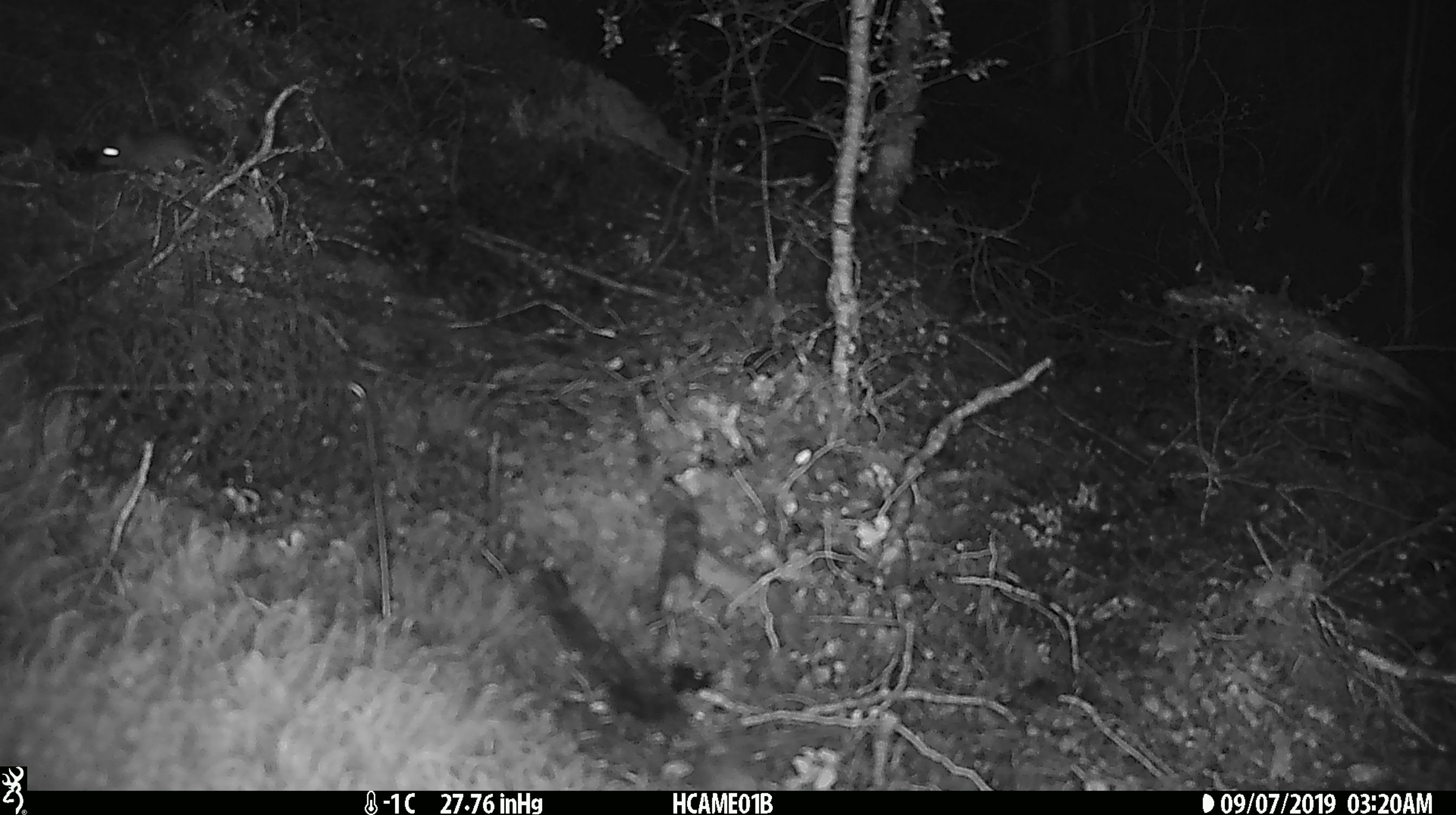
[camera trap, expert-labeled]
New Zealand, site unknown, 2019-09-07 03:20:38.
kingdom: Animalia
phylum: Chordata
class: Mammalia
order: Rodentia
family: Muridae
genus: Mus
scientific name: Mus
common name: mouse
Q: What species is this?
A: Mouse (Mus).